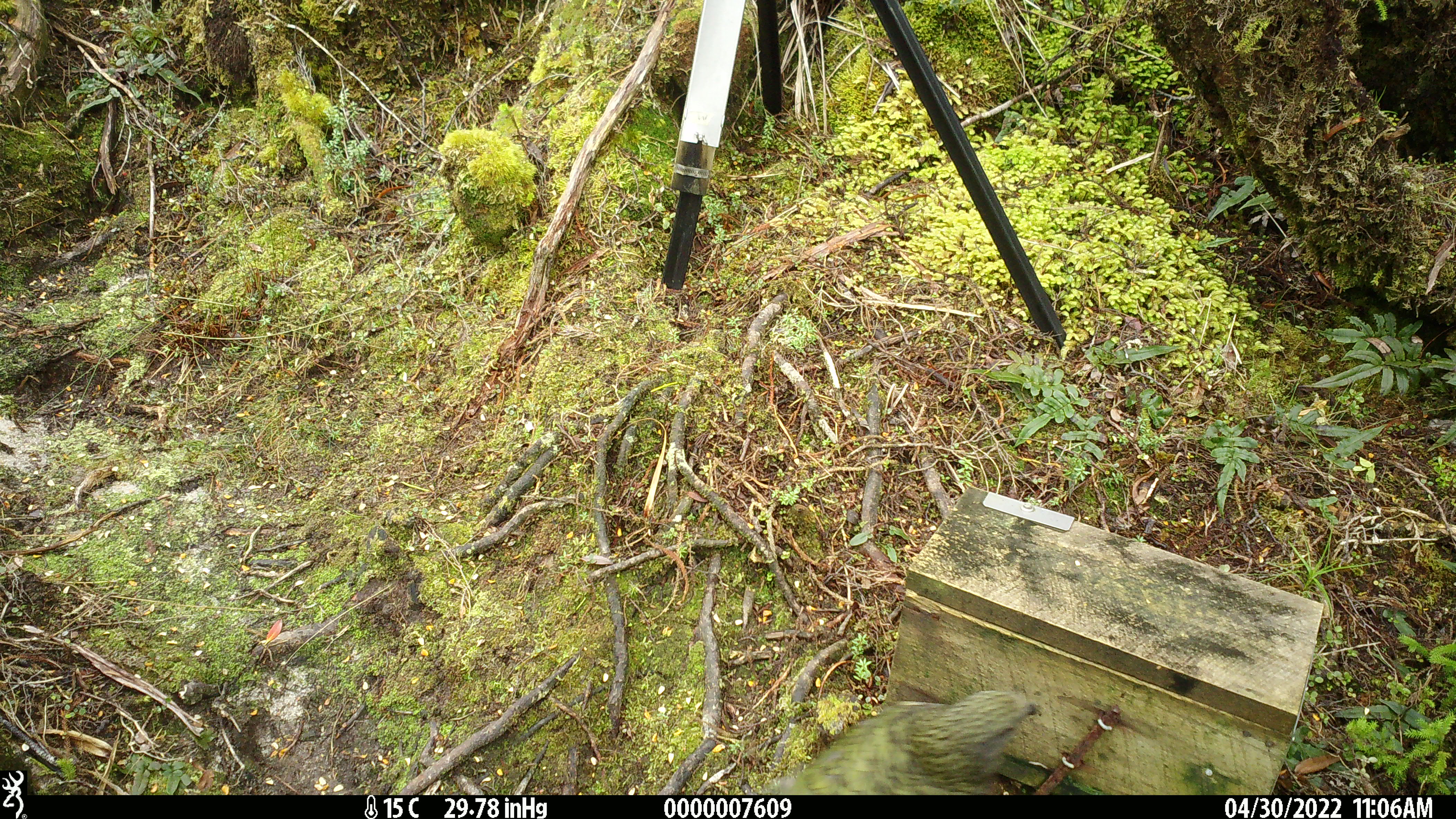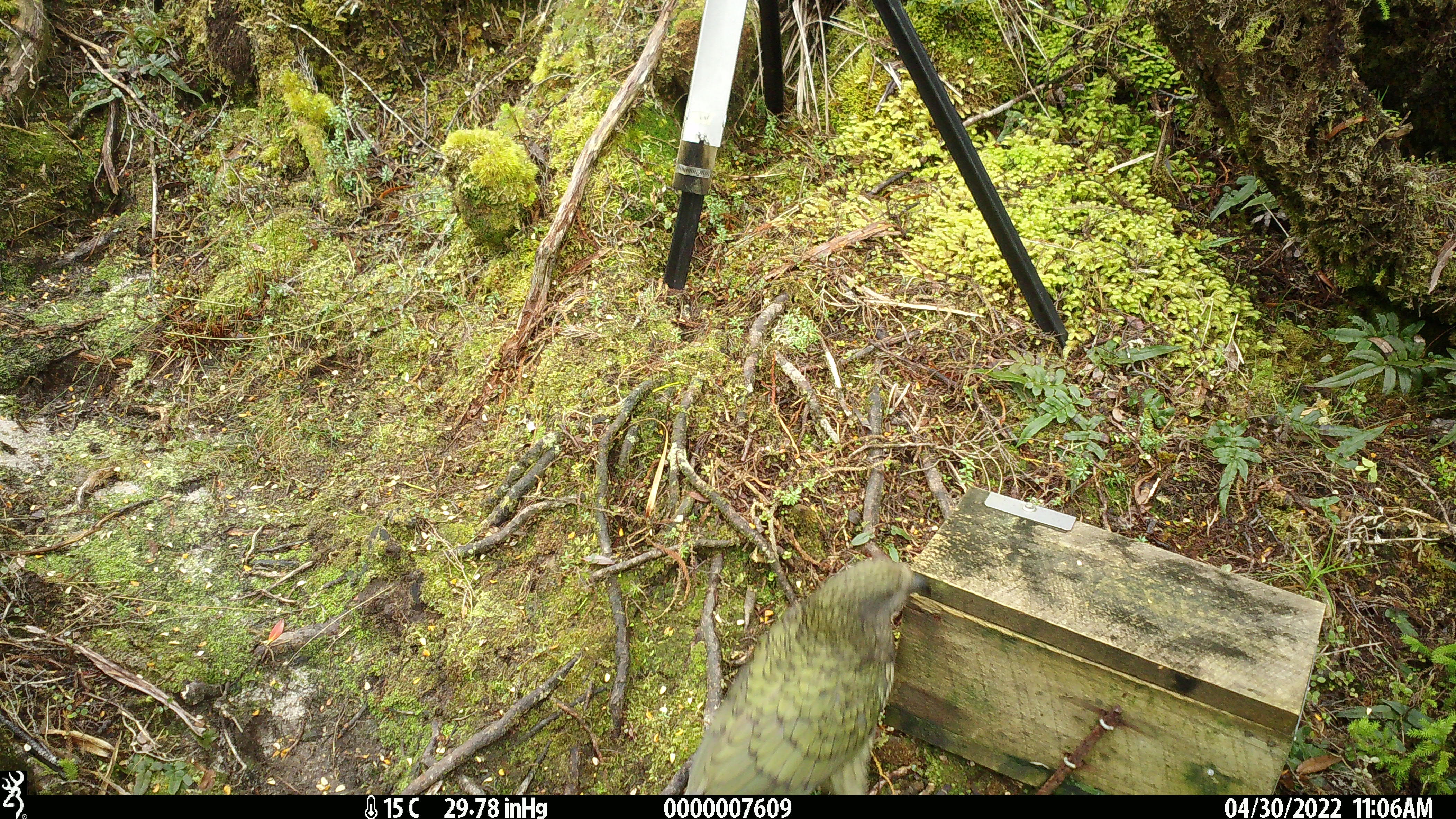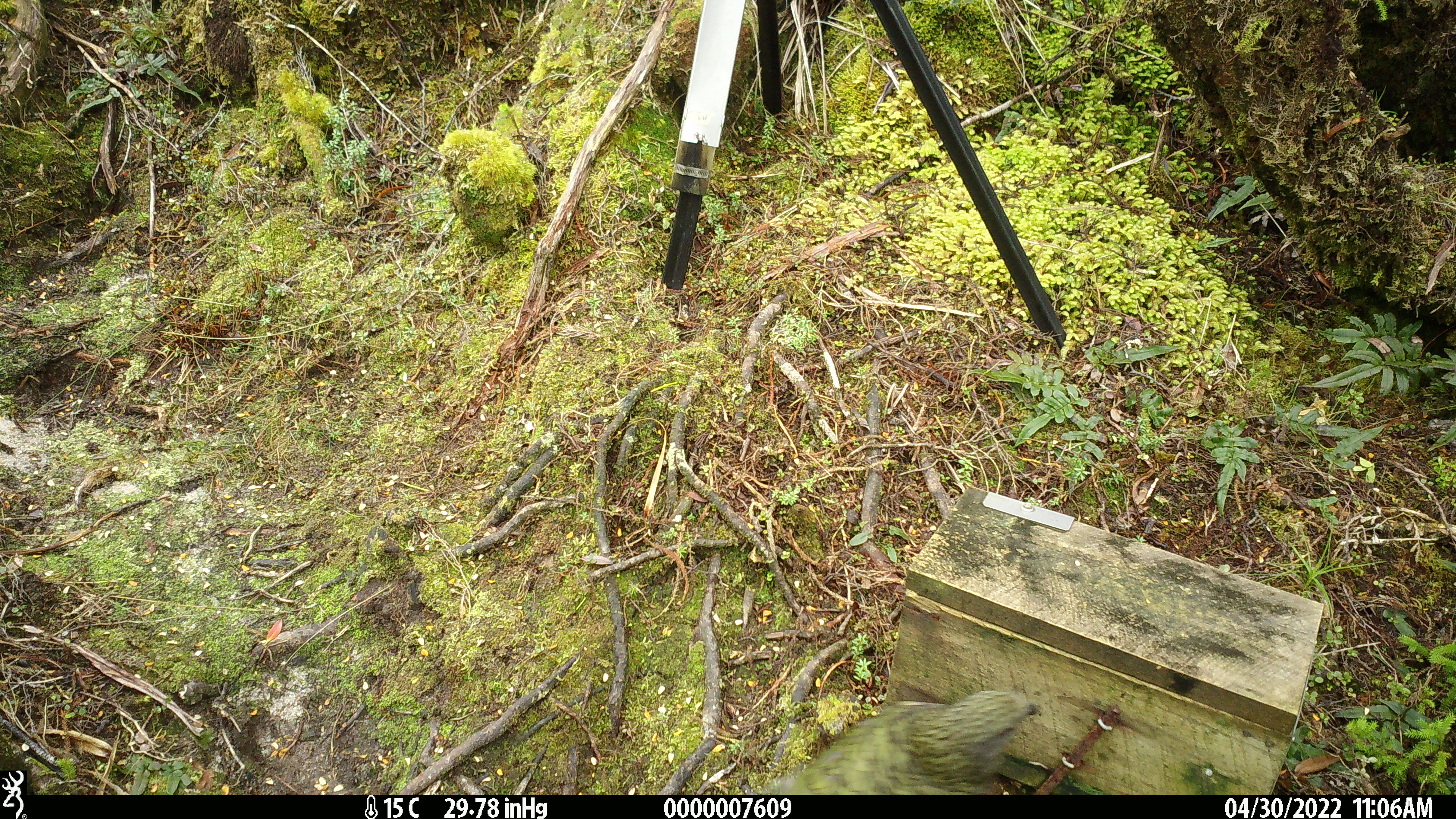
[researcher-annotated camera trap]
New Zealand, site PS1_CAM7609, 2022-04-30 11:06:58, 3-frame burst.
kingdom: Animalia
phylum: Chordata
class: Aves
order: Psittaciformes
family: Strigopidae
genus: Nestor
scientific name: Nestor notabilis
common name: kea